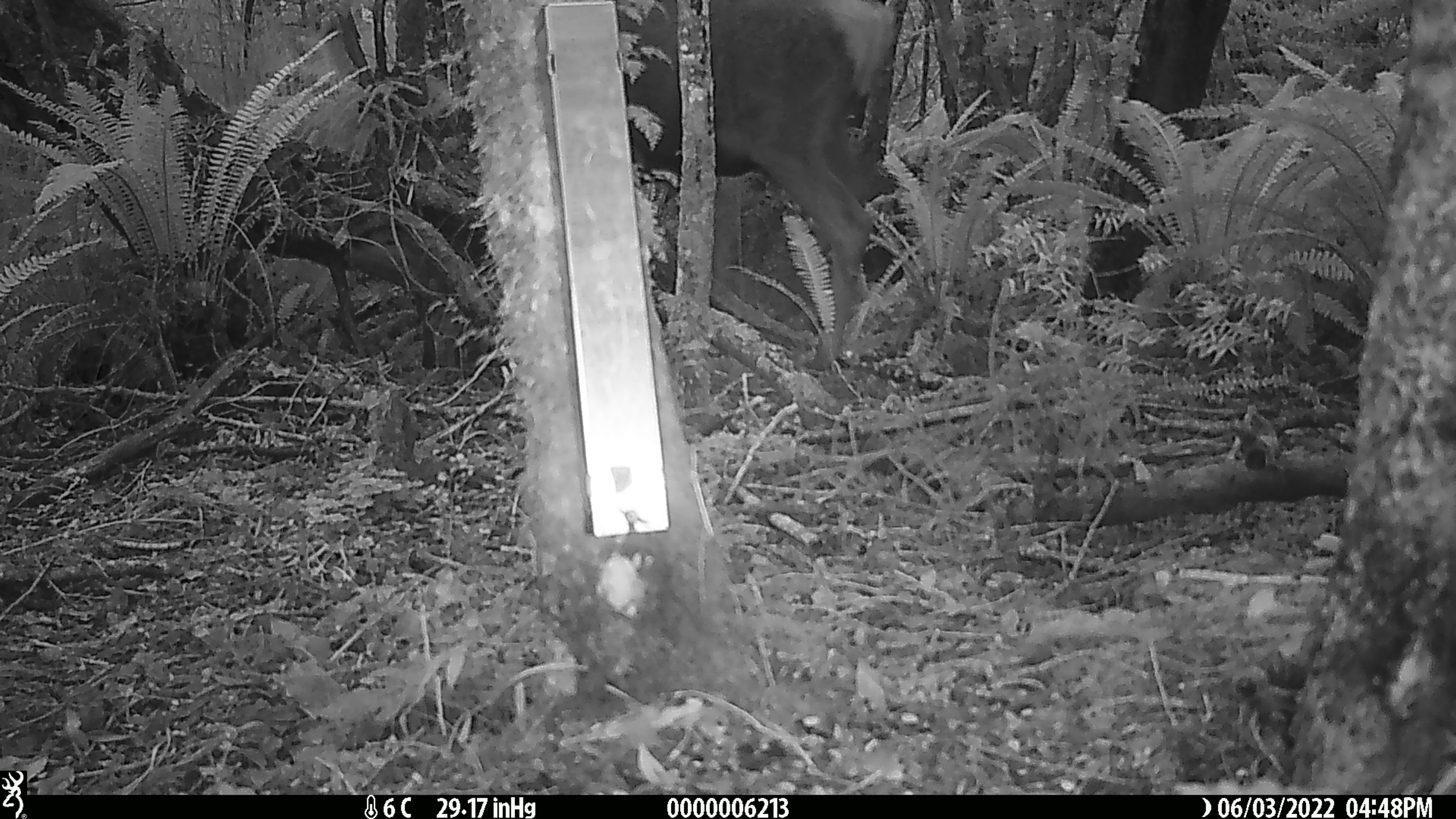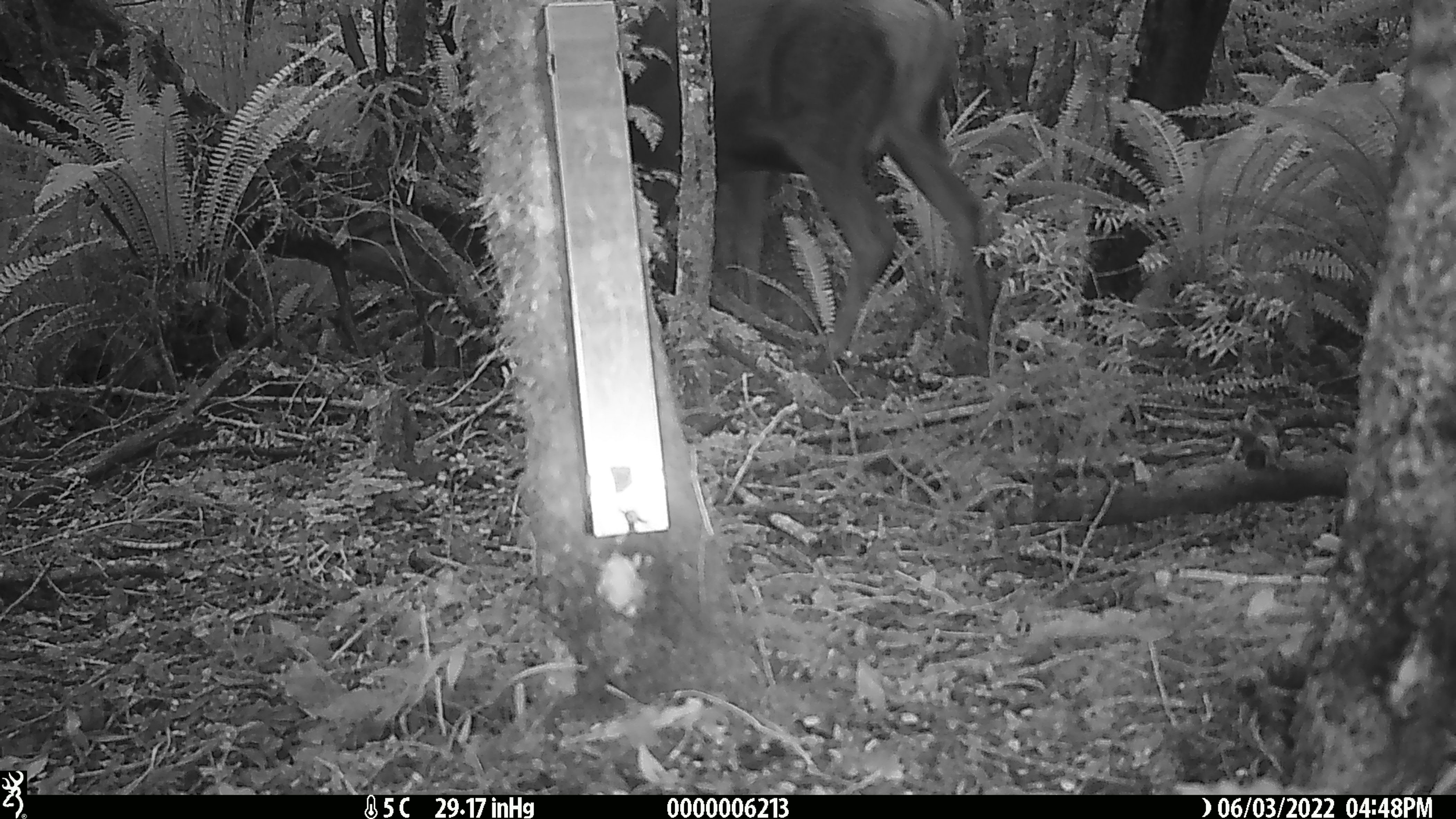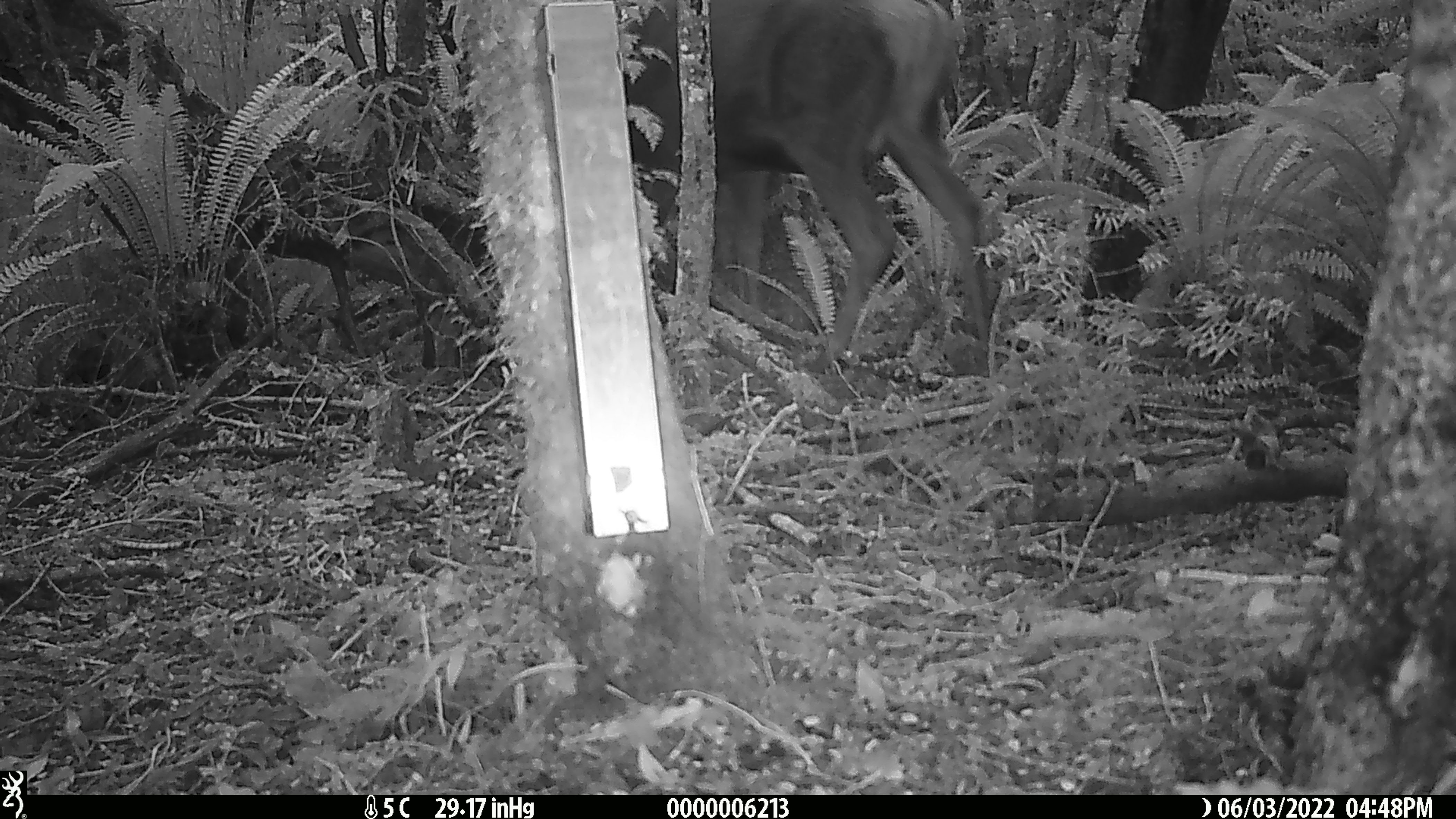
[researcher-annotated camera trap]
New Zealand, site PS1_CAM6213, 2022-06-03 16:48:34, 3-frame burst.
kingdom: Animalia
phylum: Chordata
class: Mammalia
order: Artiodactyla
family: Cervidae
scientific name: Cervidae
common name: deer